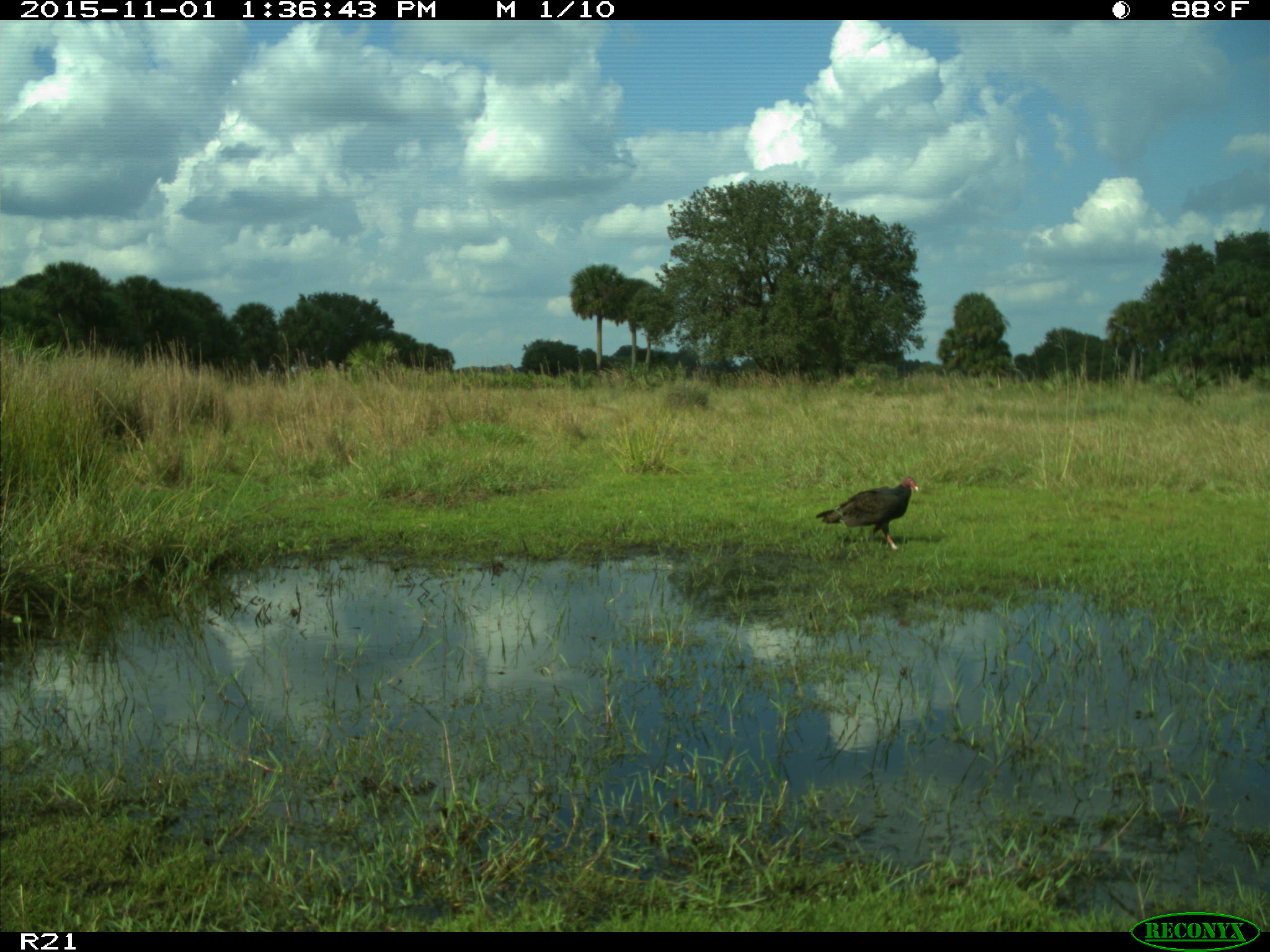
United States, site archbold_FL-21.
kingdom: Animalia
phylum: Chordata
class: Aves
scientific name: Aves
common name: birds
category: unidentified bird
Unidentified bird (birds) (Aves).